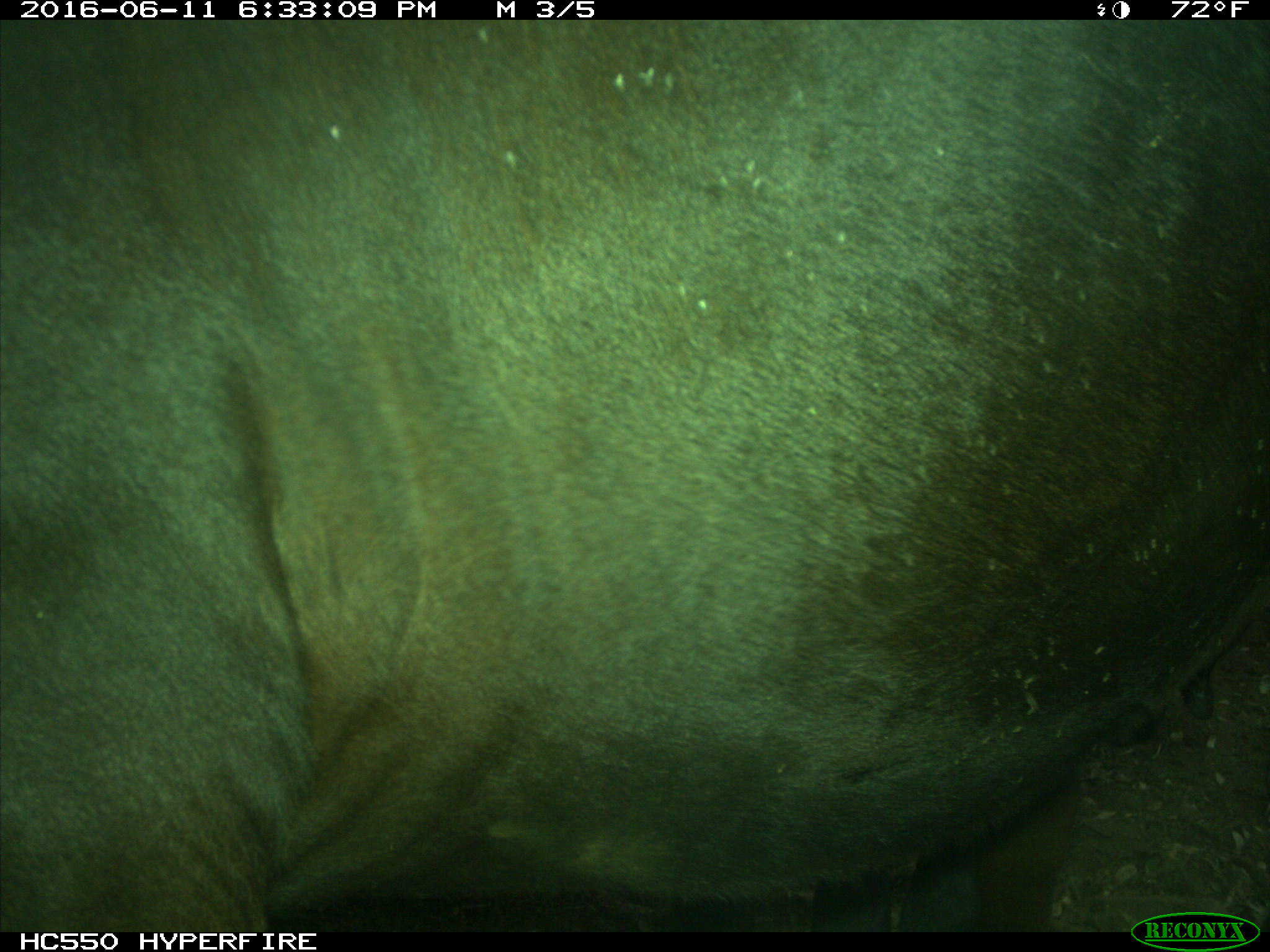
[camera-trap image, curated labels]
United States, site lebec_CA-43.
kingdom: Animalia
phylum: Chordata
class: Mammalia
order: Artiodactyla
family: Bovidae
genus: Bos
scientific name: Bos taurus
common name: domestic cow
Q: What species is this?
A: Bos taurus (domestic cow).